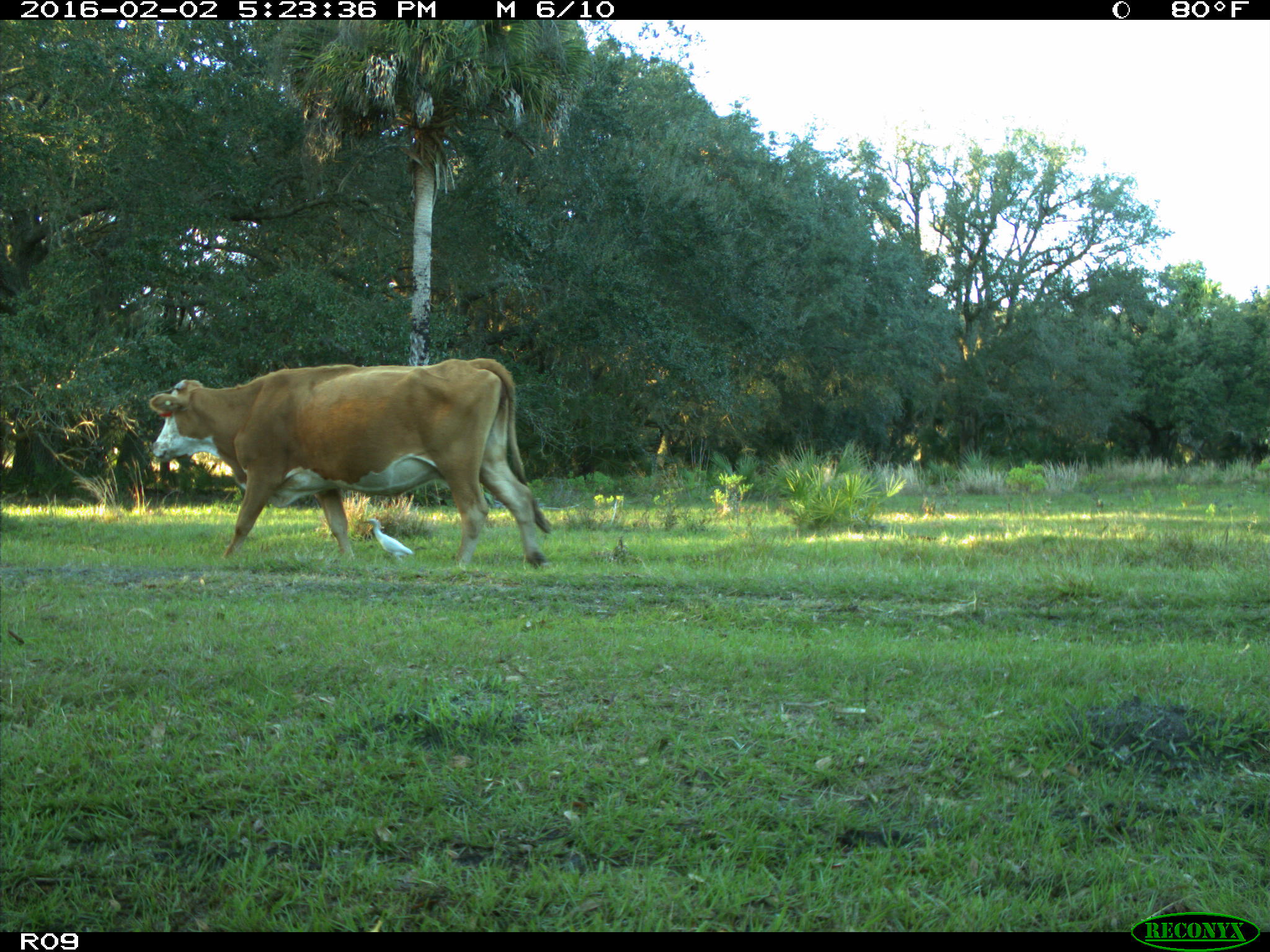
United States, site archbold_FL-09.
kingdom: Animalia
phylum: Chordata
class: Mammalia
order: Artiodactyla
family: Bovidae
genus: Bos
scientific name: Bos taurus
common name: domestic cow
Bos taurus (domestic cow).